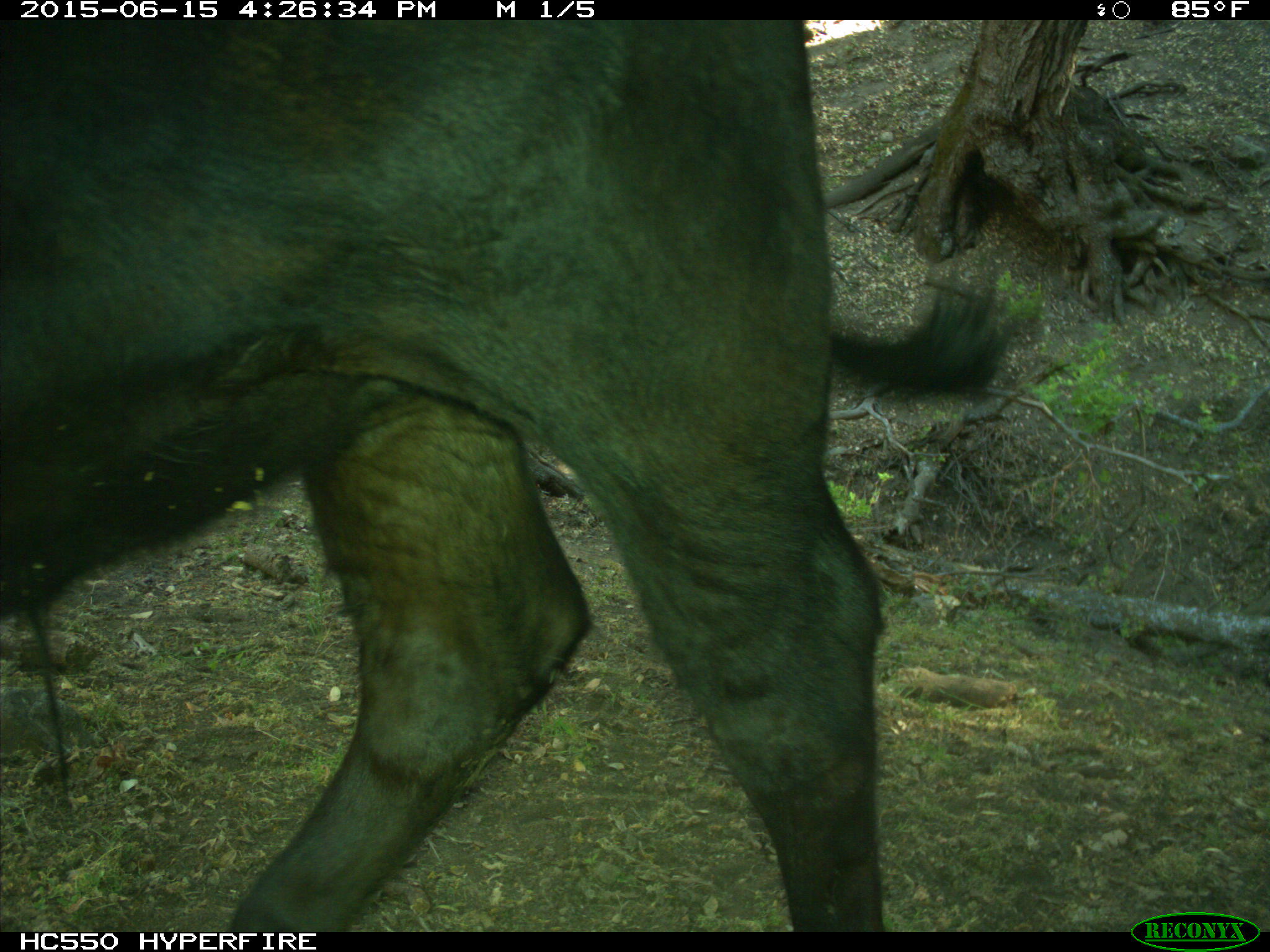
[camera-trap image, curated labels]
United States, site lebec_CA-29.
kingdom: Animalia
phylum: Chordata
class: Mammalia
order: Artiodactyla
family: Bovidae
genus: Bos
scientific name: Bos taurus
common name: domestic cow